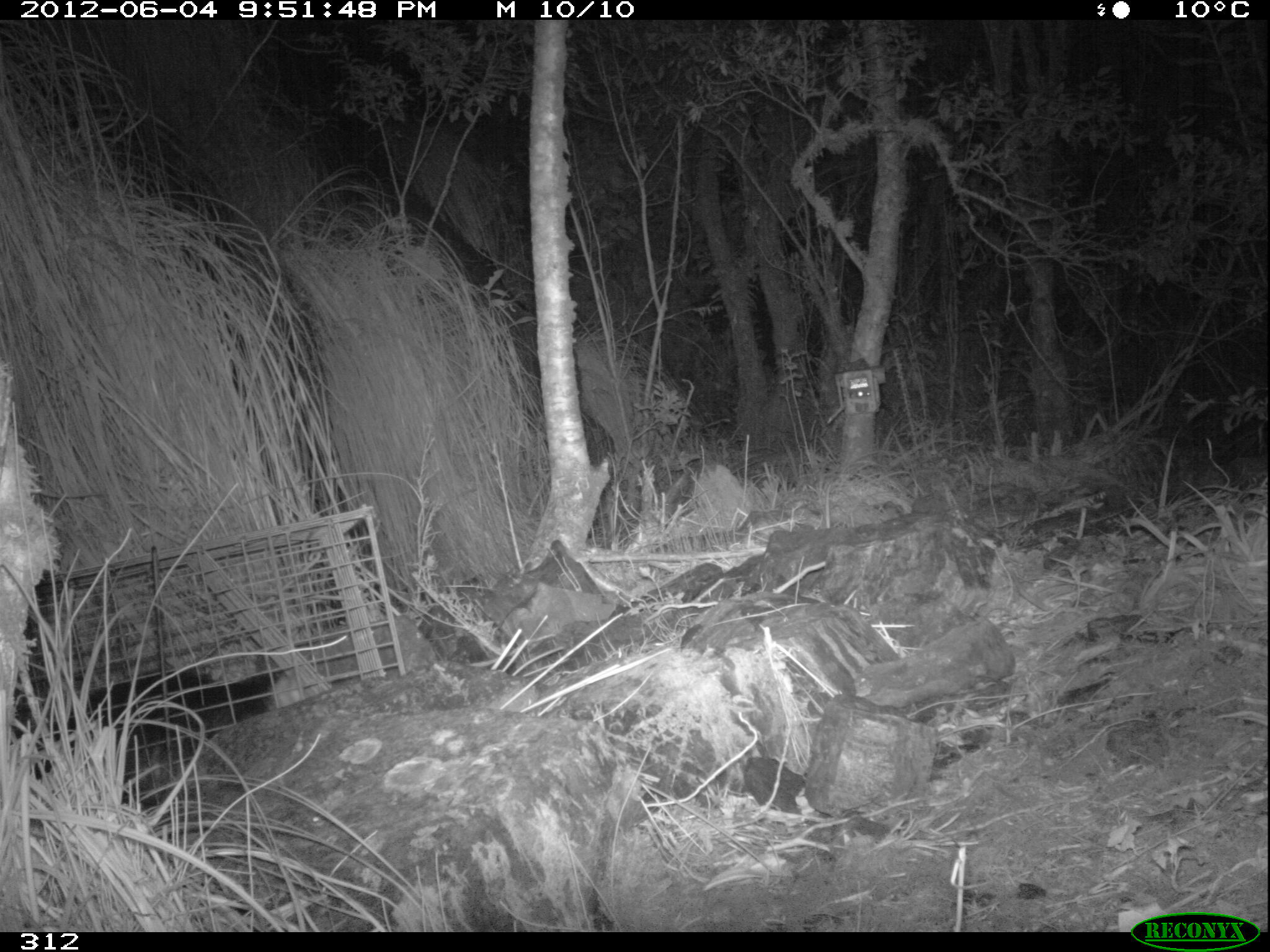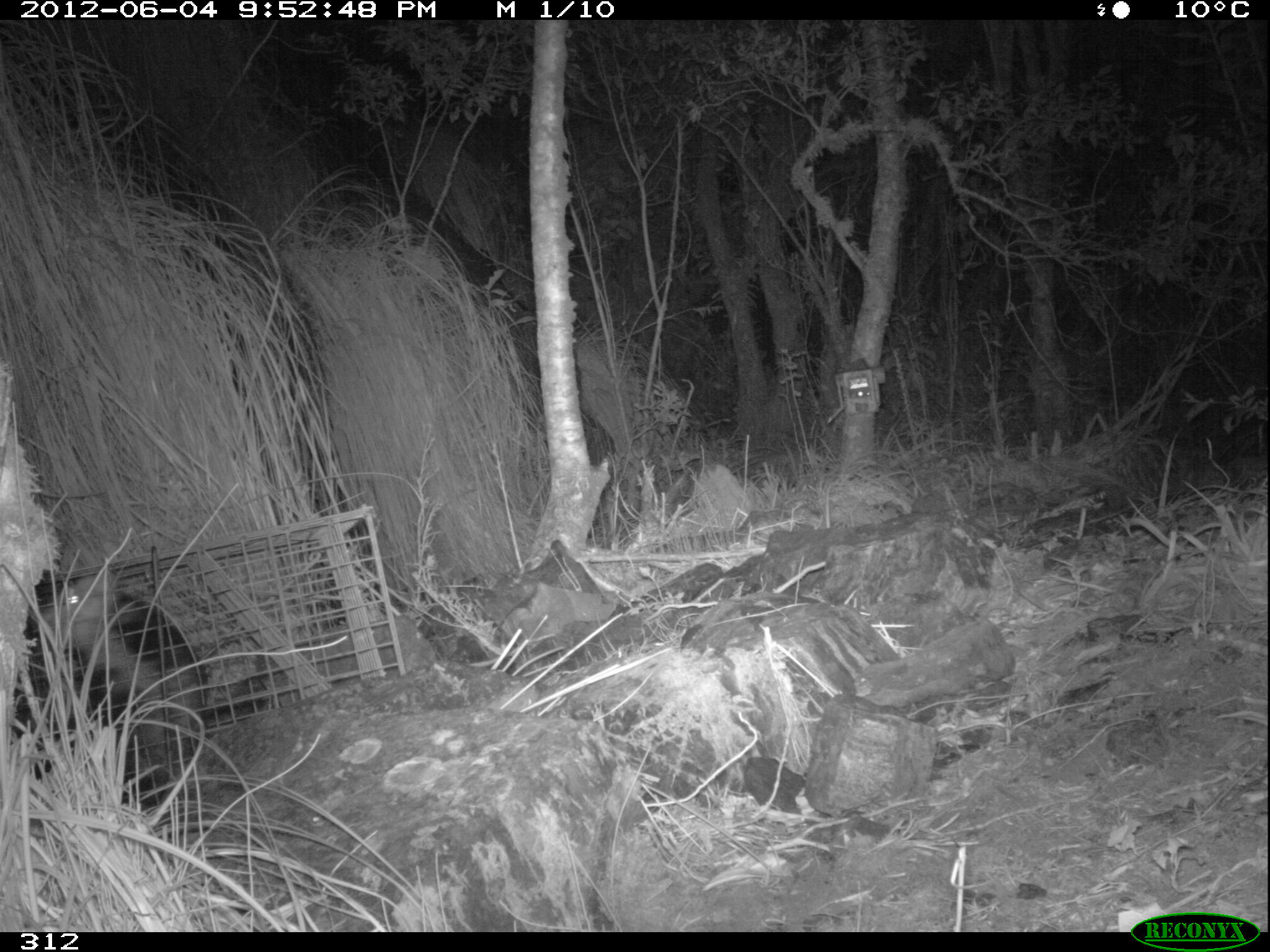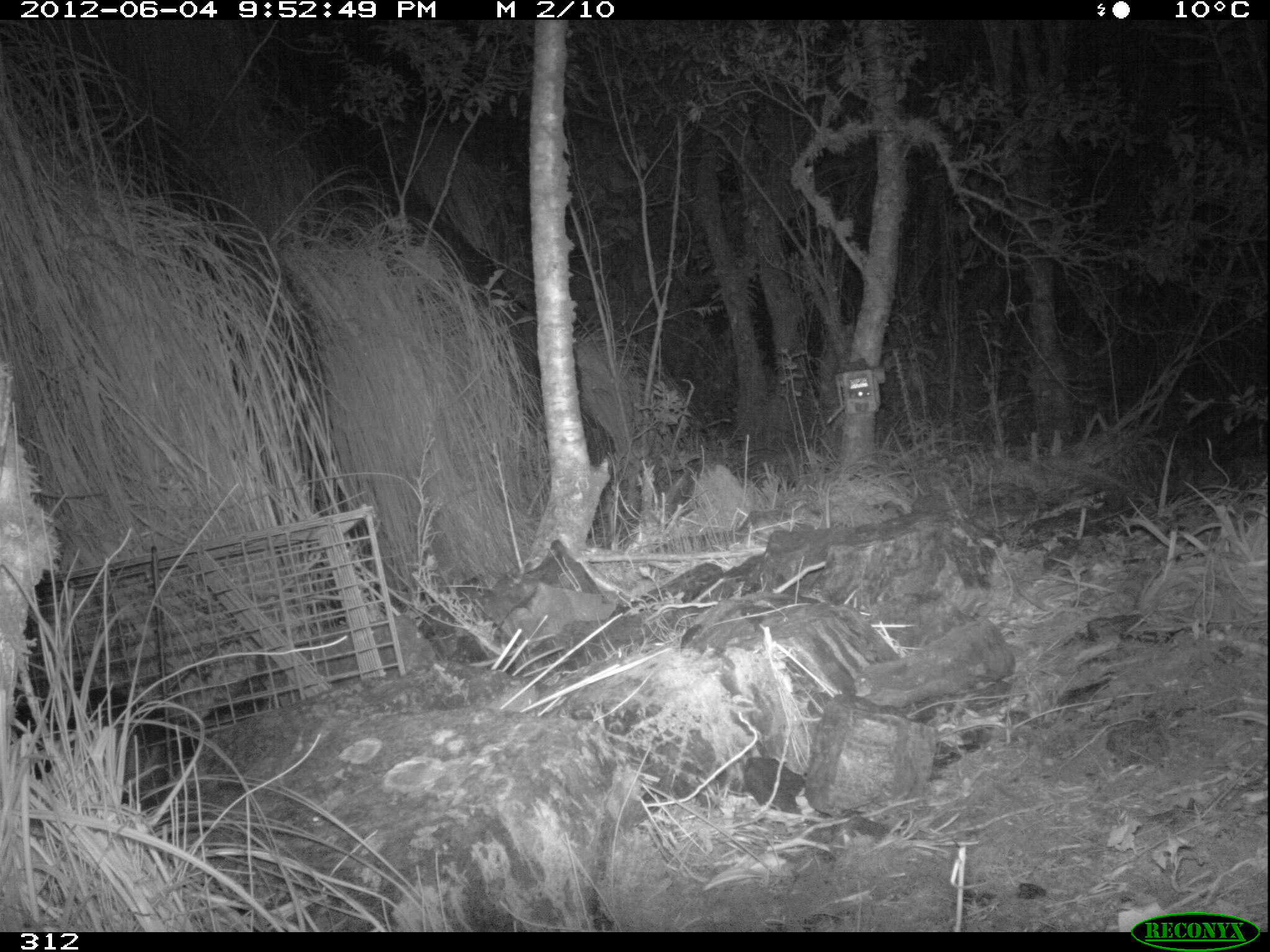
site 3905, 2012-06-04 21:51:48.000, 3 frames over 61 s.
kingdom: Animalia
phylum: Chordata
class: Mammalia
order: Didelphimorphia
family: Didelphidae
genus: Didelphis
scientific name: Didelphis pernigra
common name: andean white-eared opossum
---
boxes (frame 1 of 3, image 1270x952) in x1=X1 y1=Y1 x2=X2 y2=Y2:
didelphis pernigra: x1=32 y1=650 x2=287 y2=778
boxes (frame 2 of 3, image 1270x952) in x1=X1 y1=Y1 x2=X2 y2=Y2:
didelphis pernigra: x1=25 y1=565 x2=209 y2=805